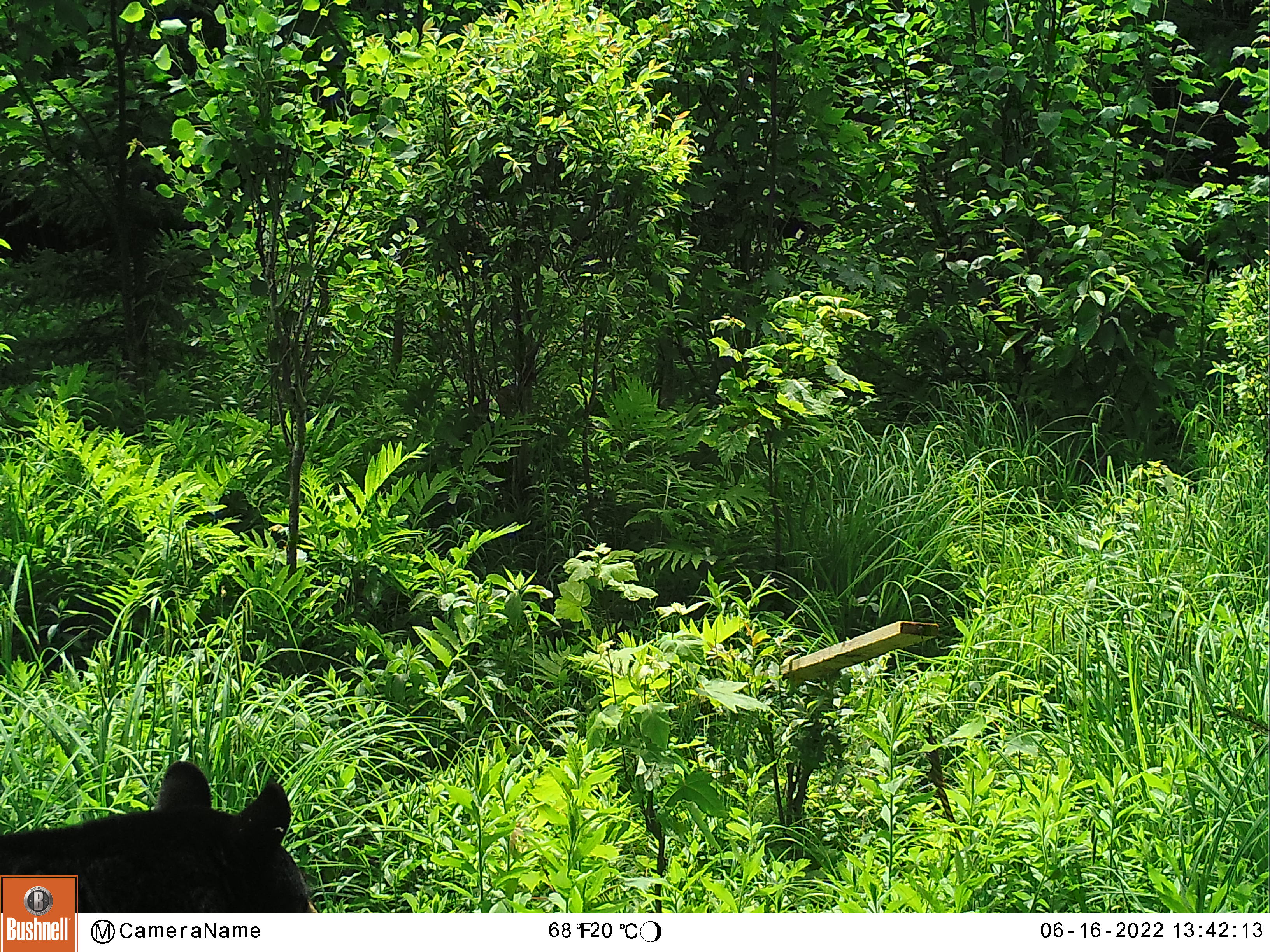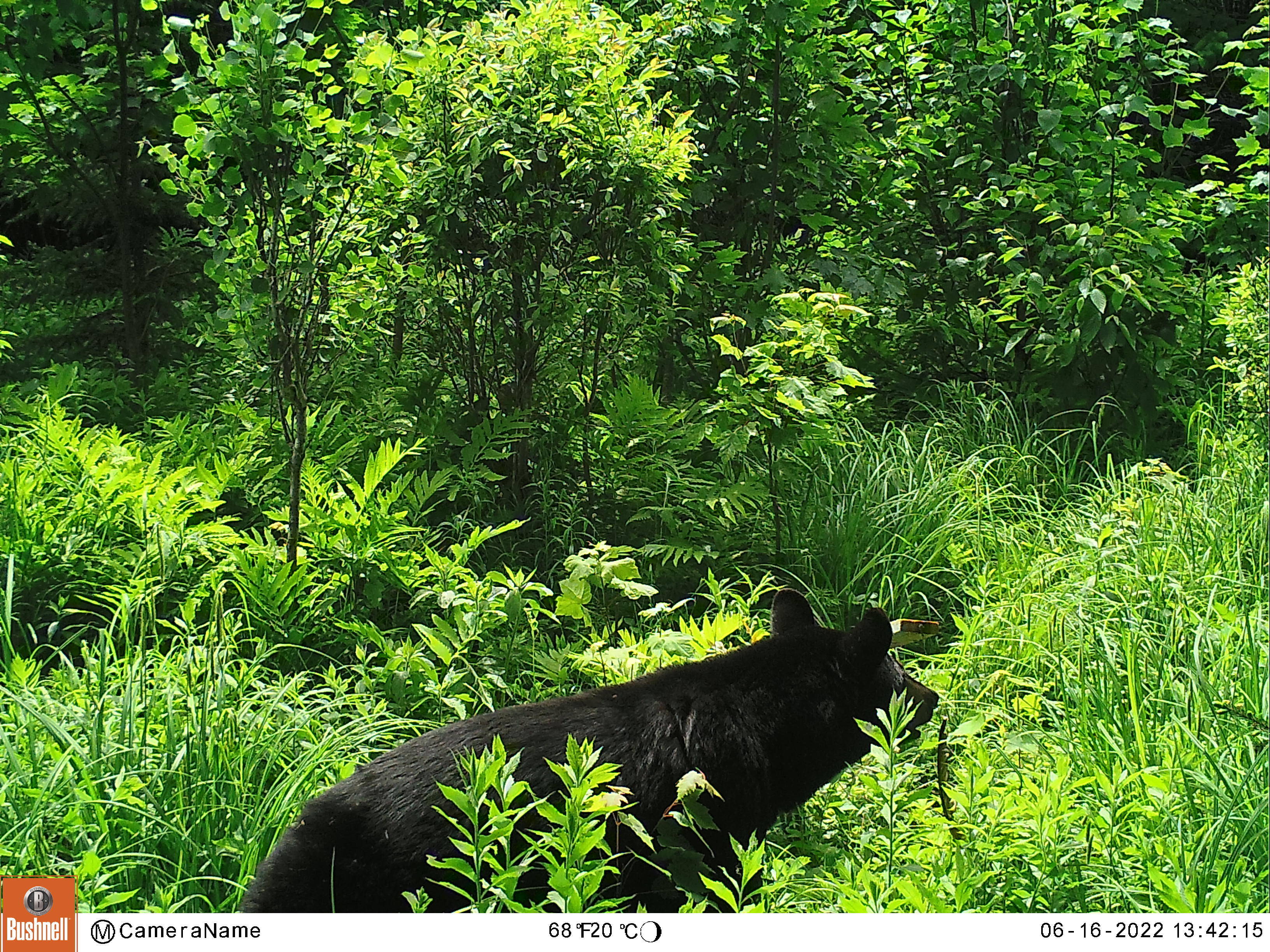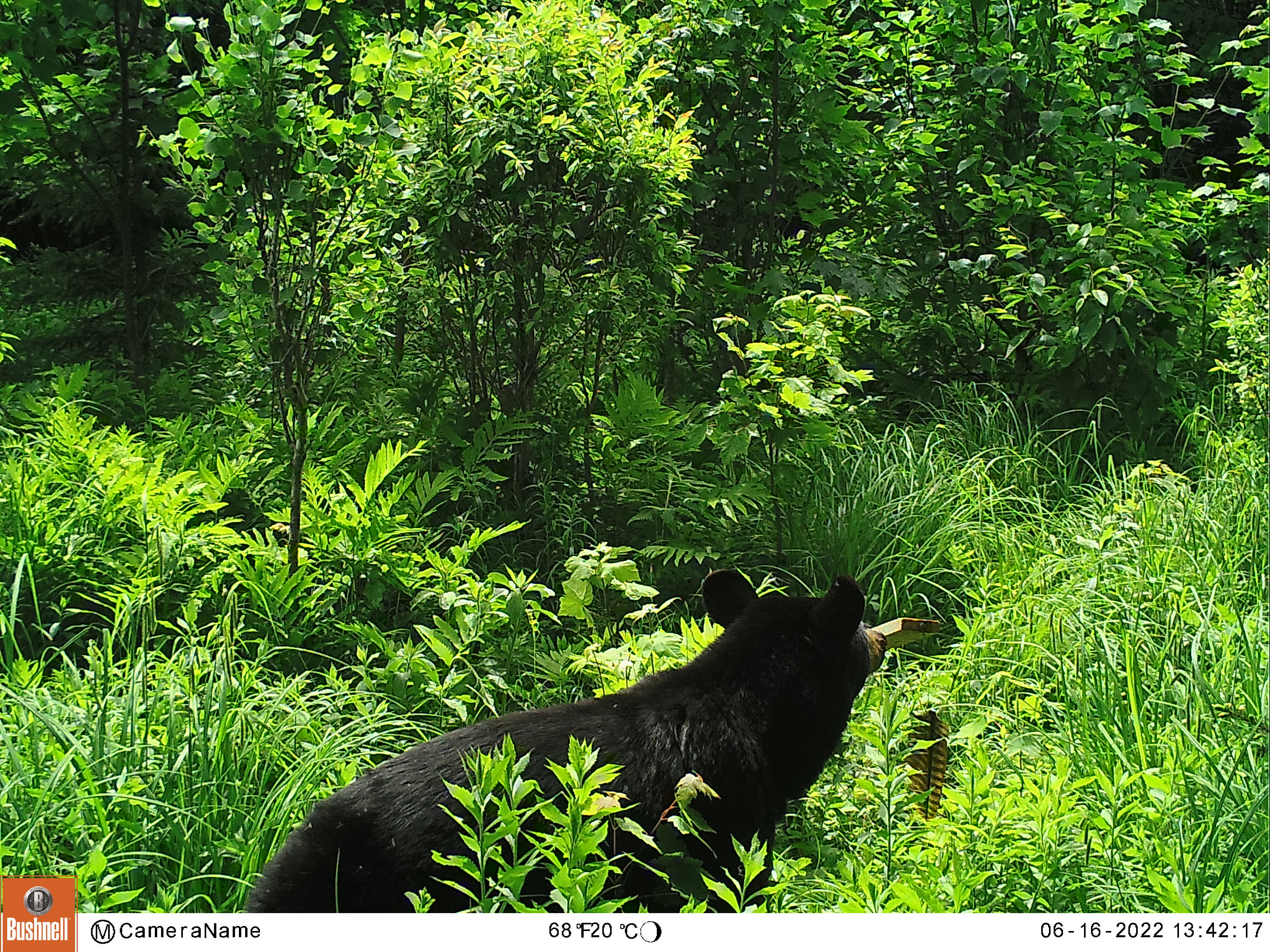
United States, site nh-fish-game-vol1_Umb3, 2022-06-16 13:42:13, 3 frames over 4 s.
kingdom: Animalia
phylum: Chordata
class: Mammalia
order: Carnivora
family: Ursidae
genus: Ursus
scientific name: Ursus americanus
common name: black bear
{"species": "black bear (Ursus americanus)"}